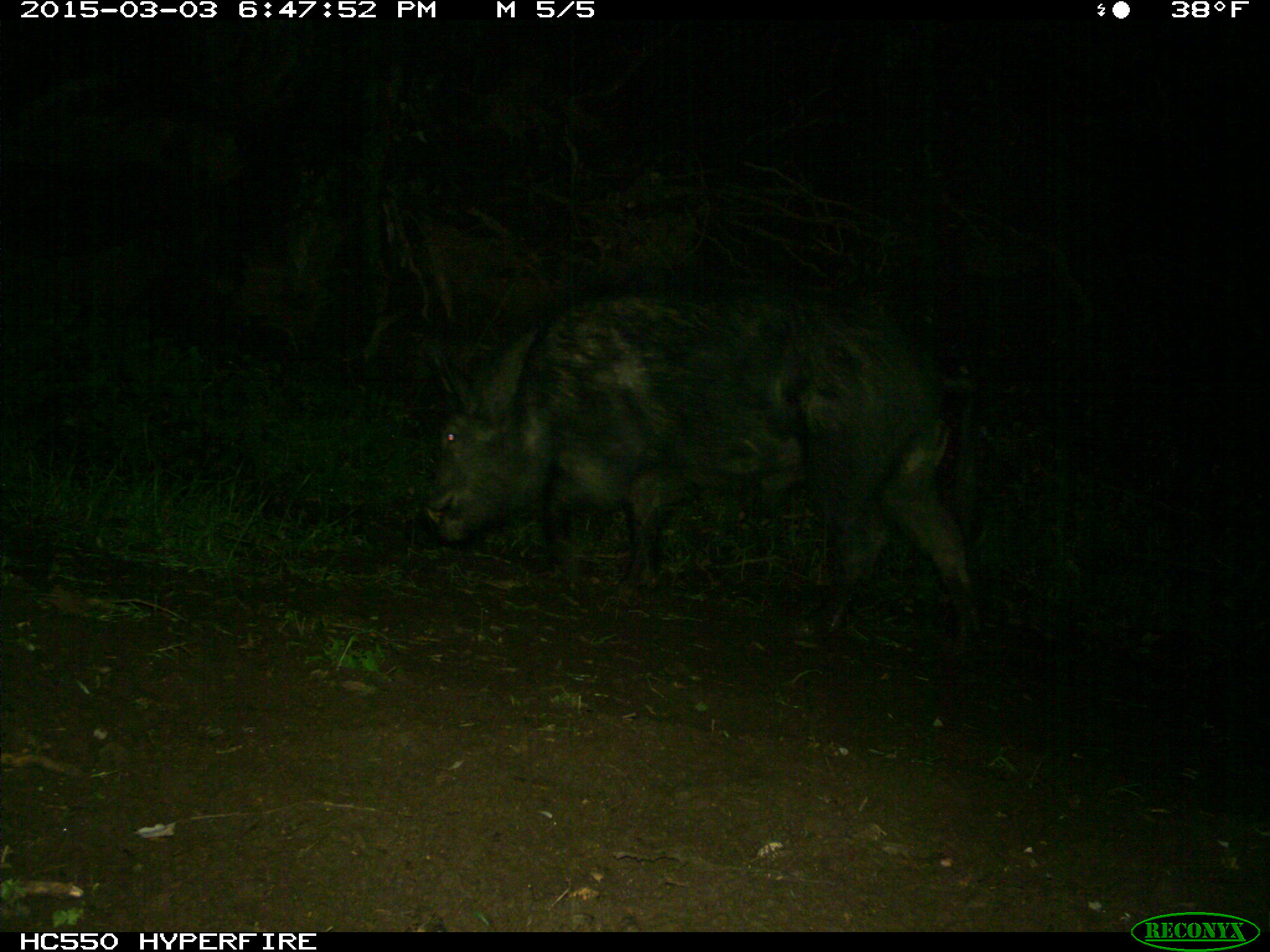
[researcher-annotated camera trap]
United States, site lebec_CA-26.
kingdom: Animalia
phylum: Chordata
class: Mammalia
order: Artiodactyla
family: Suidae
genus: Sus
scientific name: Sus scrofa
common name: wild boar